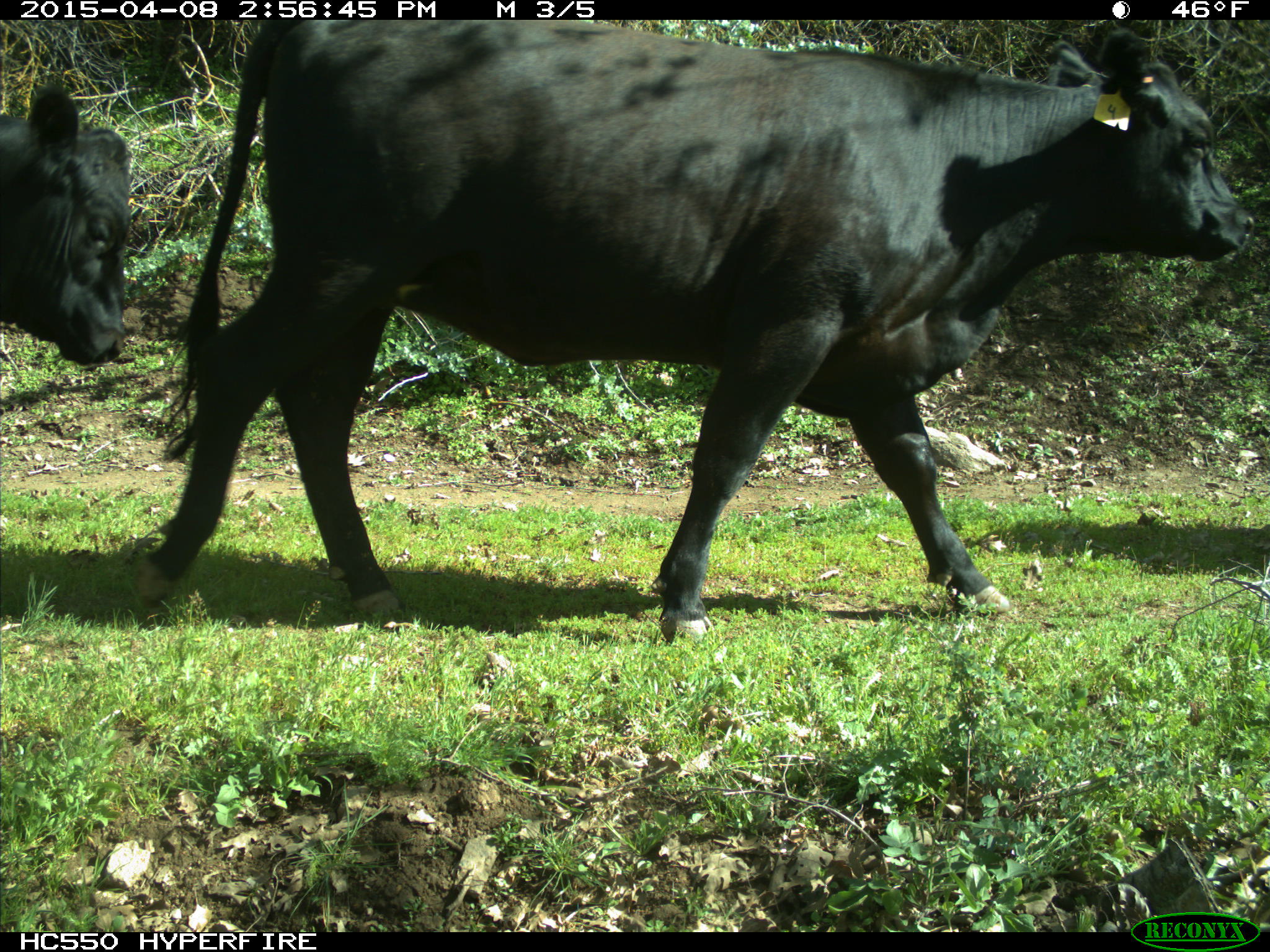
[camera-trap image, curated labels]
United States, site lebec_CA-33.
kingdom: Animalia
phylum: Chordata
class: Mammalia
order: Artiodactyla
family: Bovidae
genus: Bos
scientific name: Bos taurus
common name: domestic cow